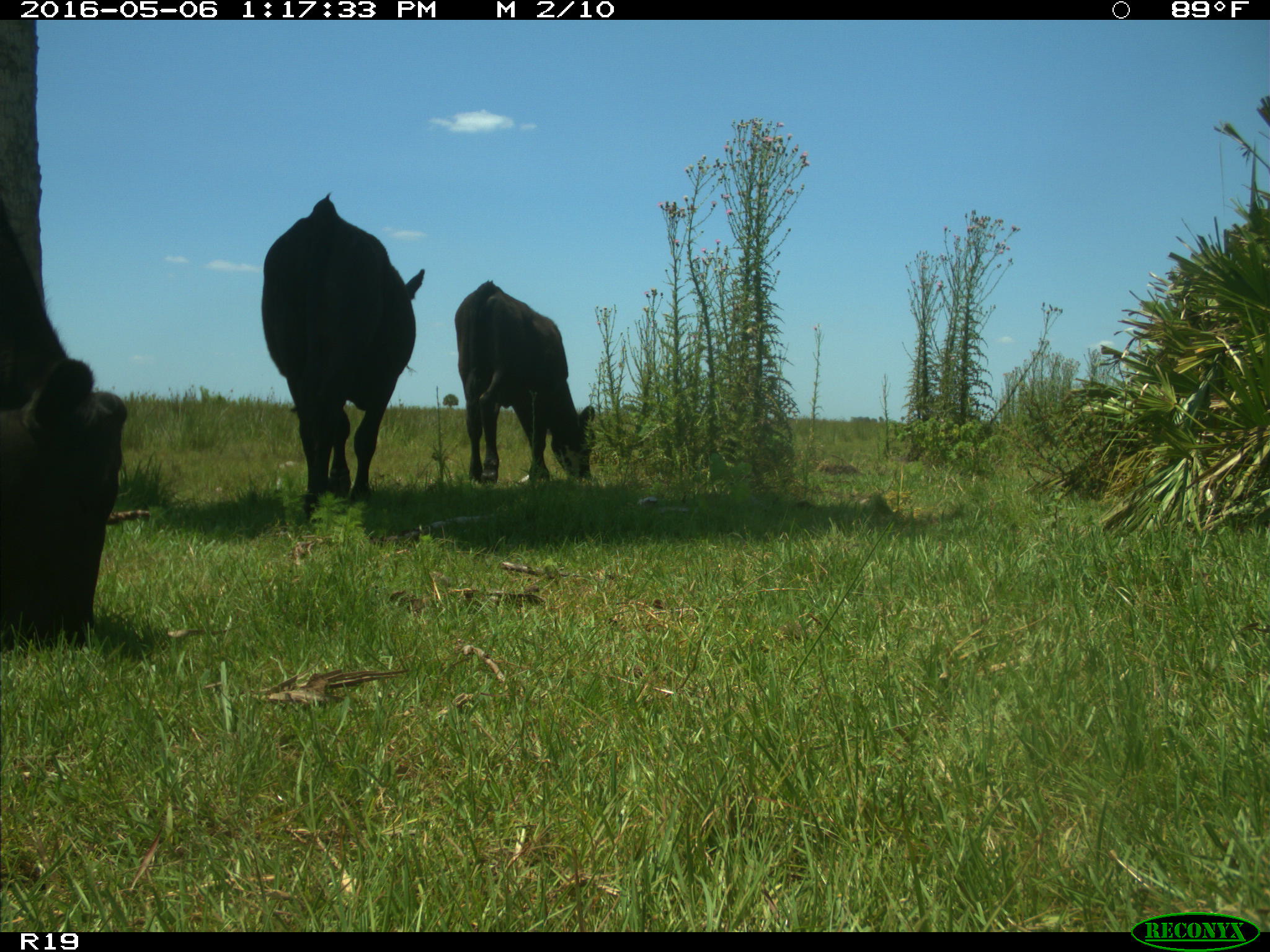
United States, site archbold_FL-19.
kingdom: Animalia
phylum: Chordata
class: Mammalia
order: Artiodactyla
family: Bovidae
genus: Bos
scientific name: Bos taurus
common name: domestic cow